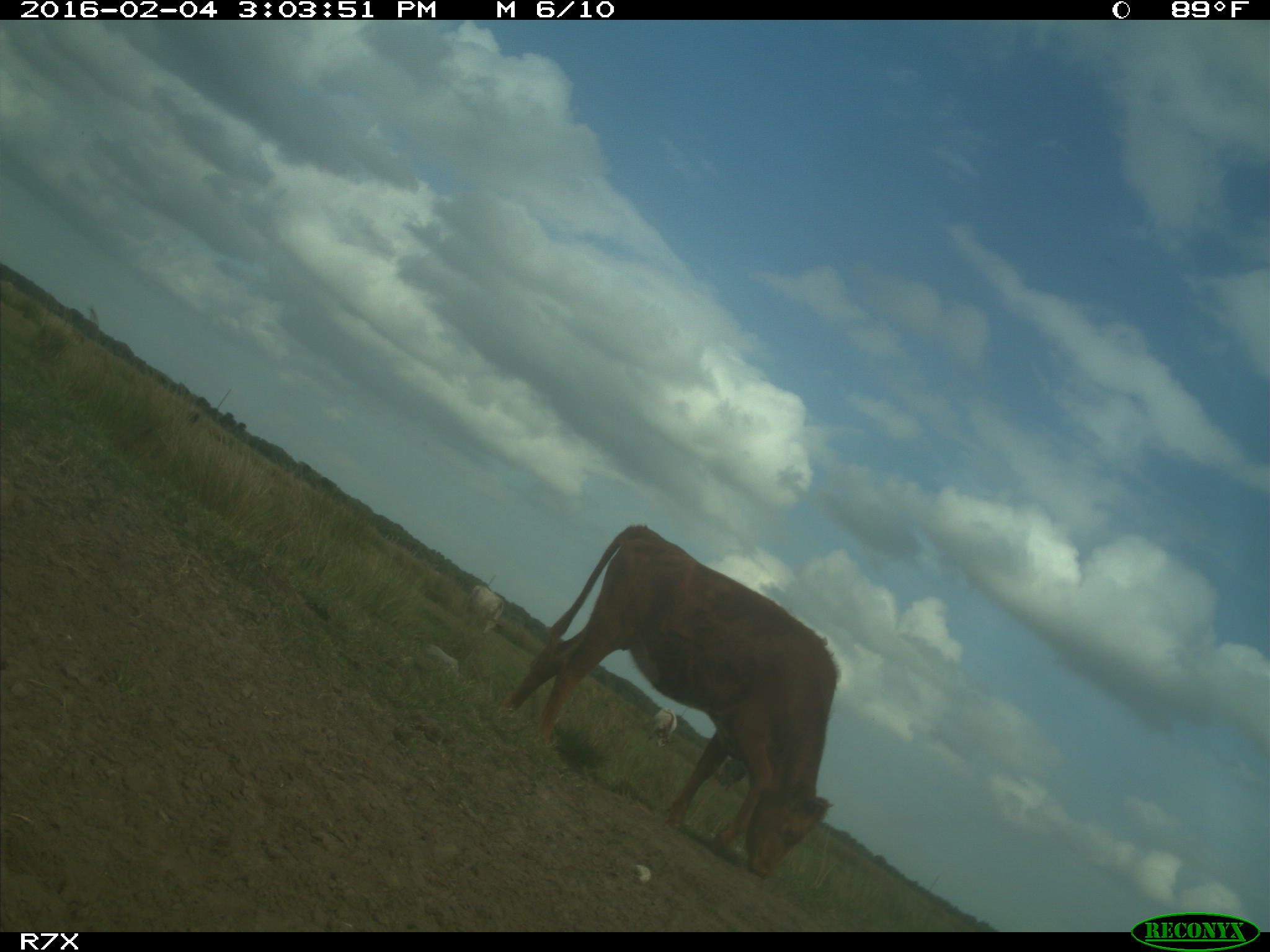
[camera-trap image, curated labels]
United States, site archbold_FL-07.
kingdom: Animalia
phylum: Chordata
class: Mammalia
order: Artiodactyla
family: Bovidae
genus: Bos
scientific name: Bos taurus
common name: domestic cow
Bos taurus (domestic cow).